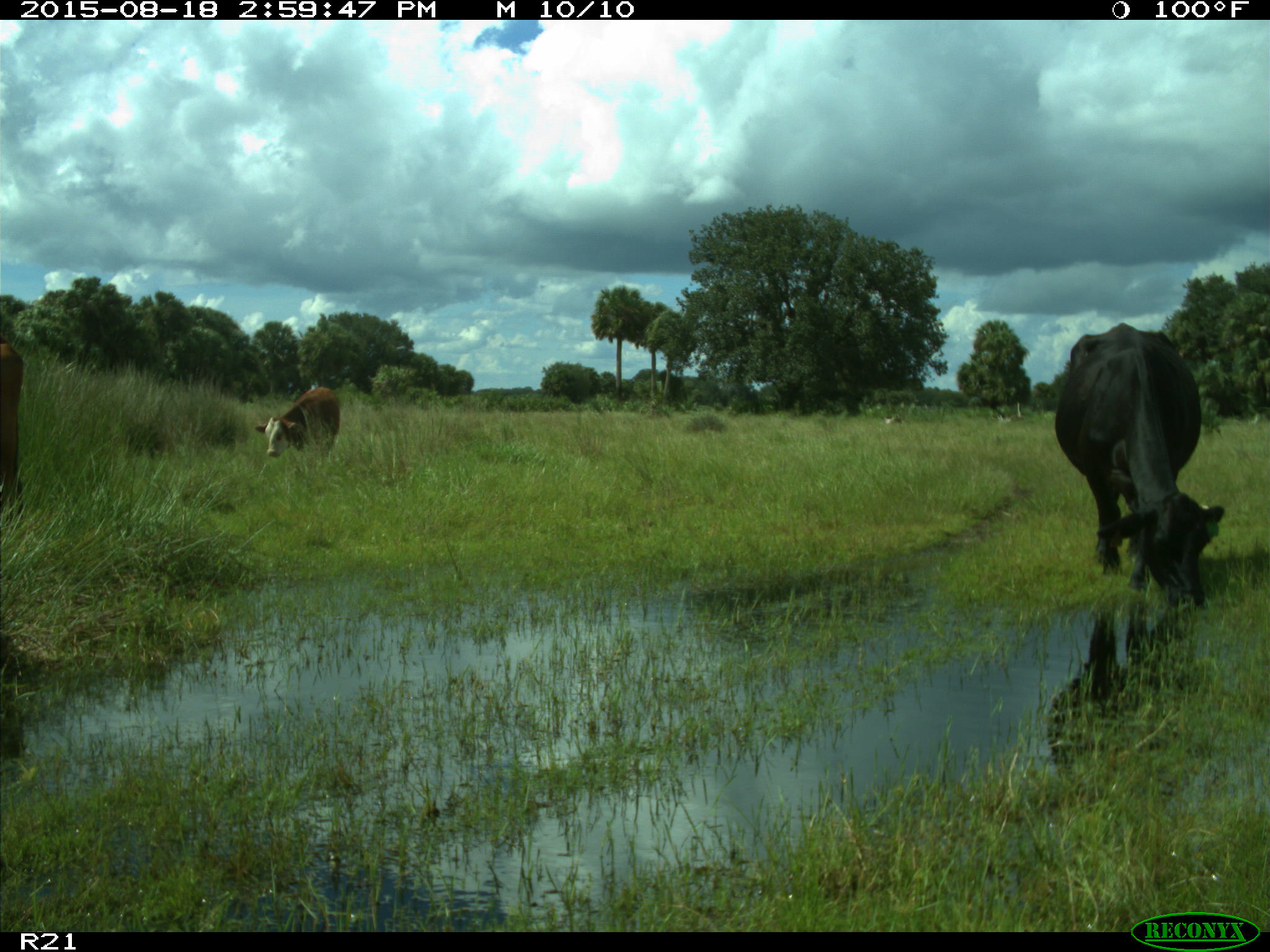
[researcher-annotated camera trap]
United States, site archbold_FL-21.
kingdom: Animalia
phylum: Chordata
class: Mammalia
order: Artiodactyla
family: Bovidae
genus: Bos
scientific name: Bos taurus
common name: domestic cow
Bos taurus (domestic cow).